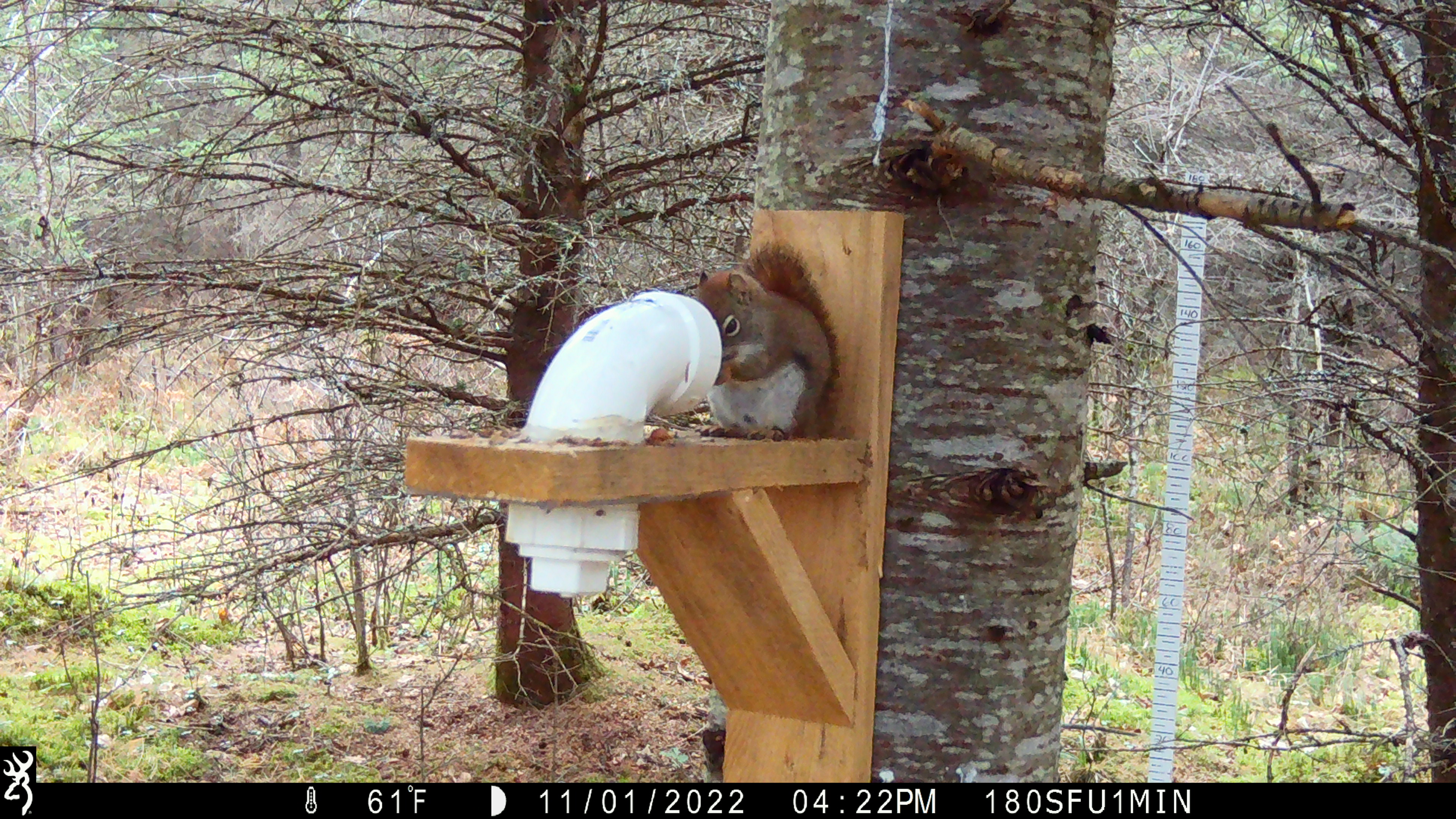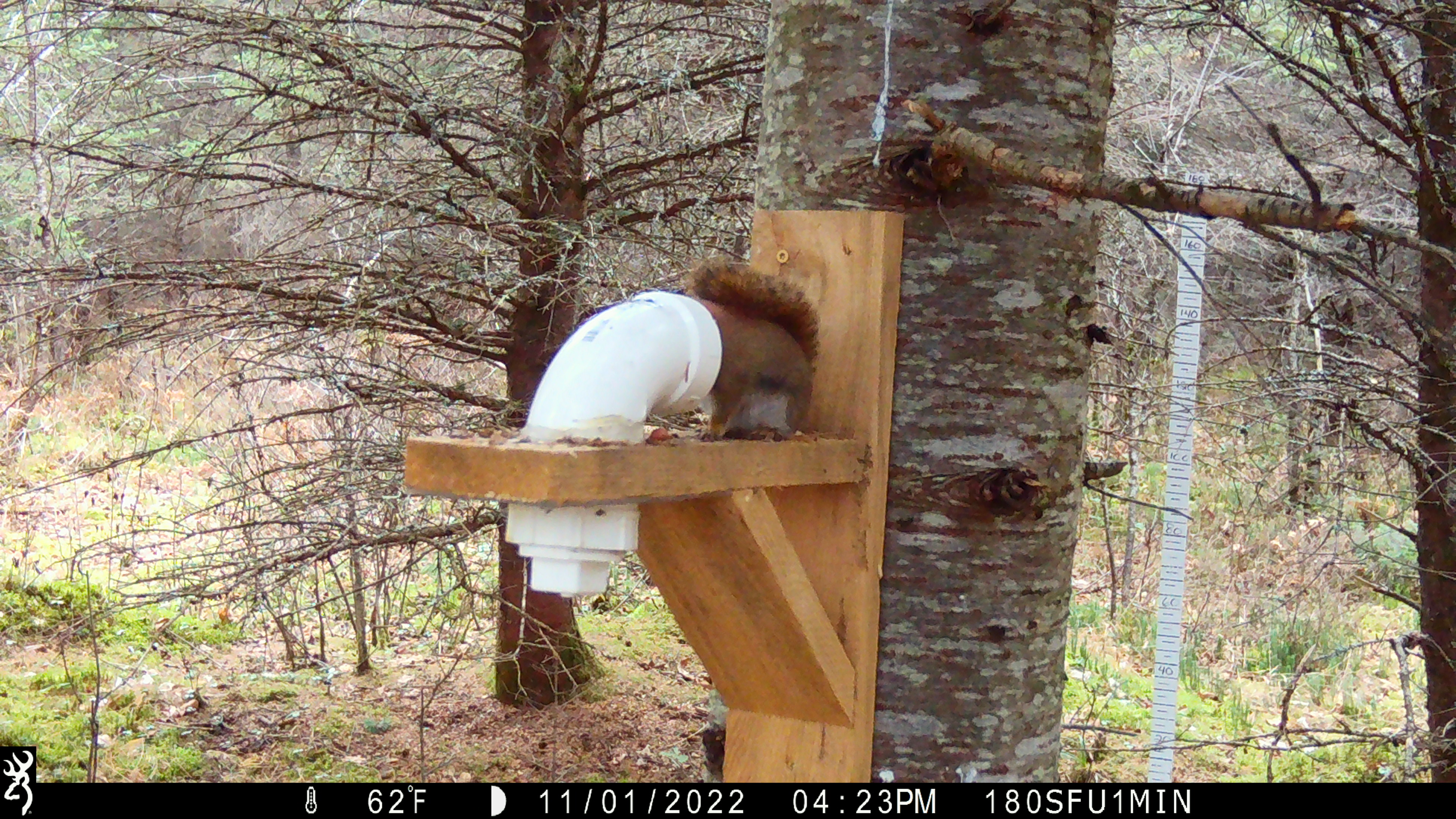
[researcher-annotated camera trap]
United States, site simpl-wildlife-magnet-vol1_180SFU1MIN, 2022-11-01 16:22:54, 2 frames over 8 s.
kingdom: Animalia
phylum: Chordata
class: Mammalia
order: Rodentia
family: Sciuridae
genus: Tamiasciurus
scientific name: Tamiasciurus hudsonicus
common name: red squirrel